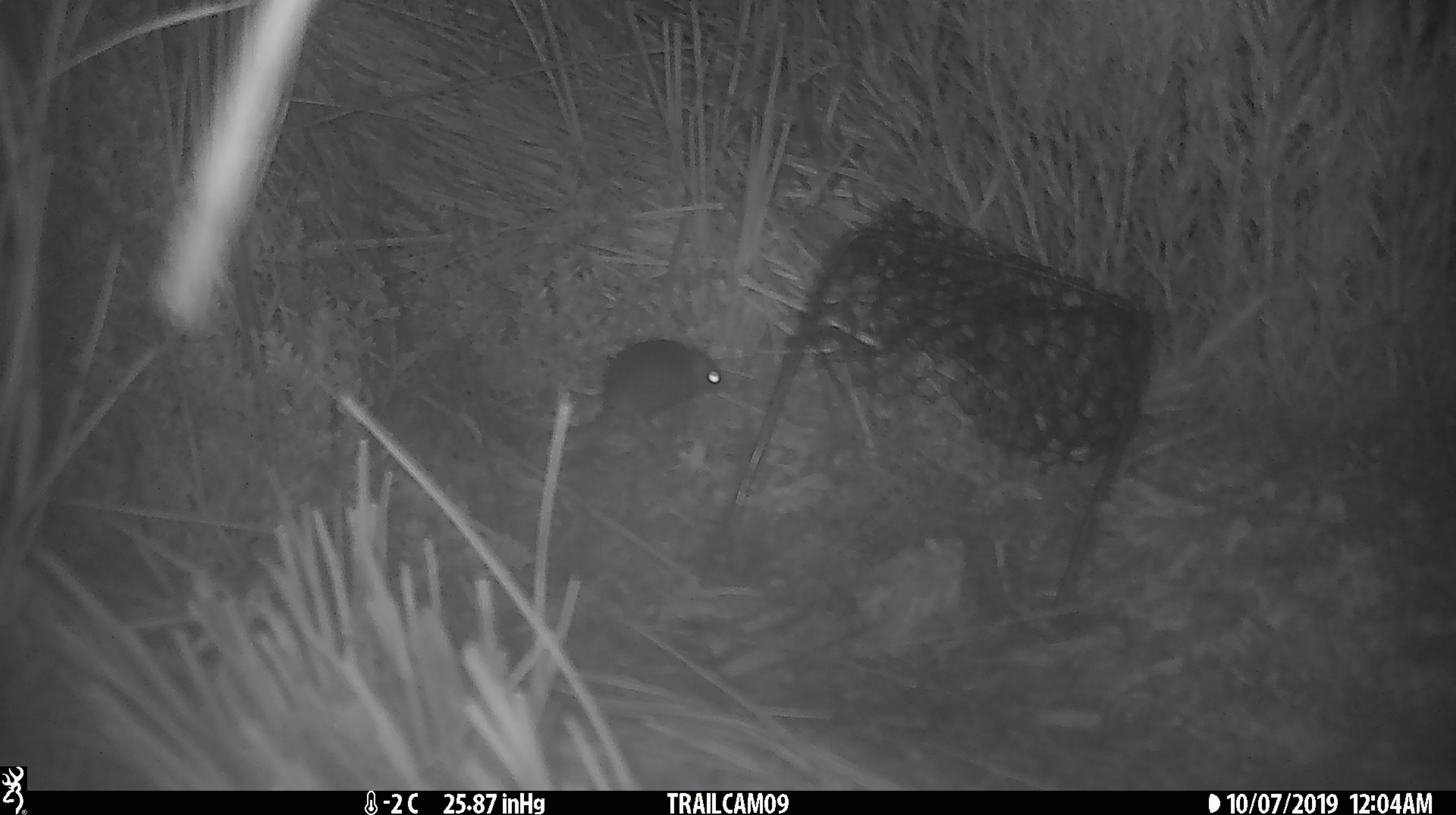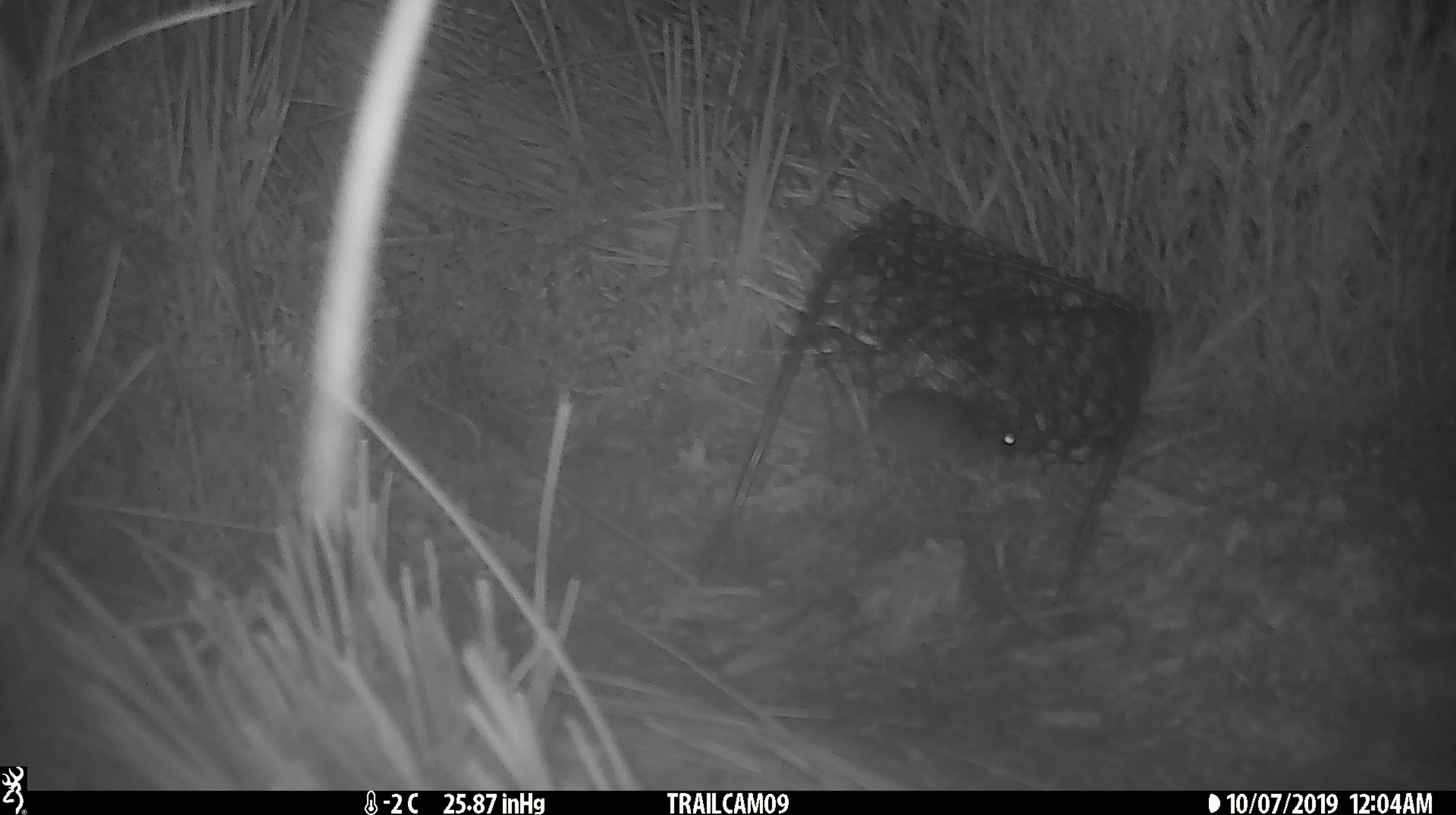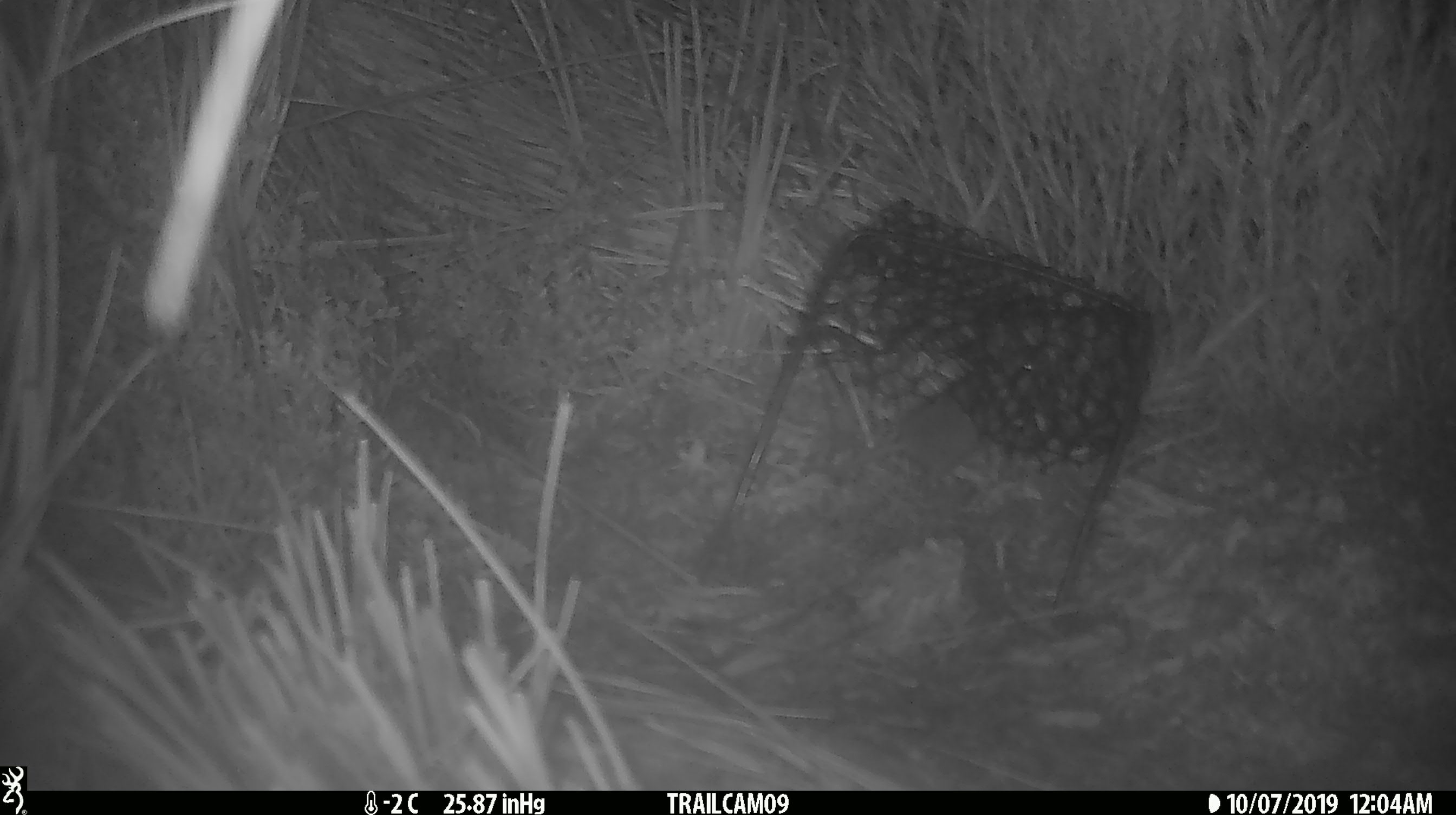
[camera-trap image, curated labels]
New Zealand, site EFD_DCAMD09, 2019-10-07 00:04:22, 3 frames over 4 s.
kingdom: Animalia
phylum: Chordata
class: Mammalia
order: Rodentia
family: Muridae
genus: Mus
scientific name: Mus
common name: mouse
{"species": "mouse (Mus)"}